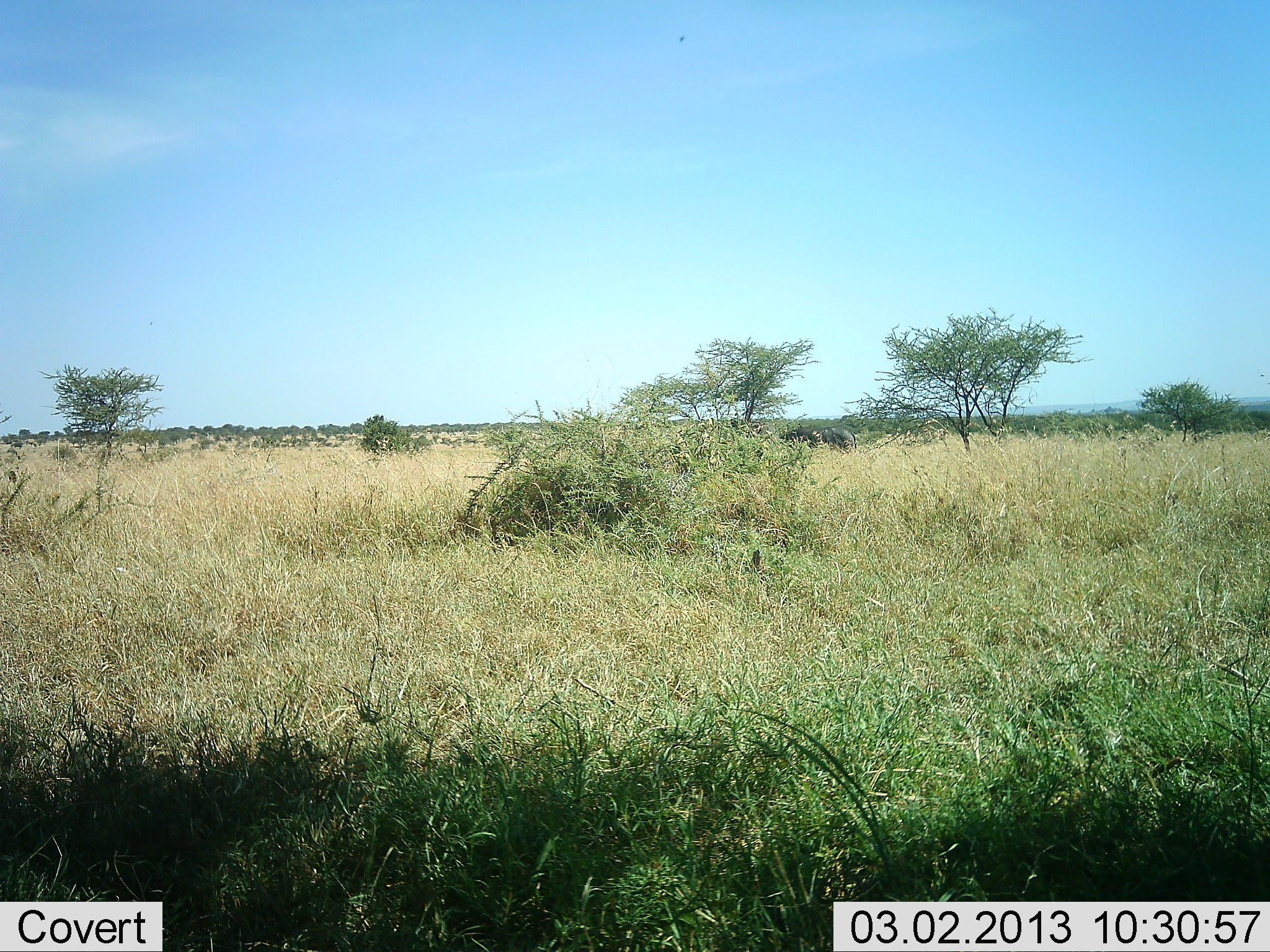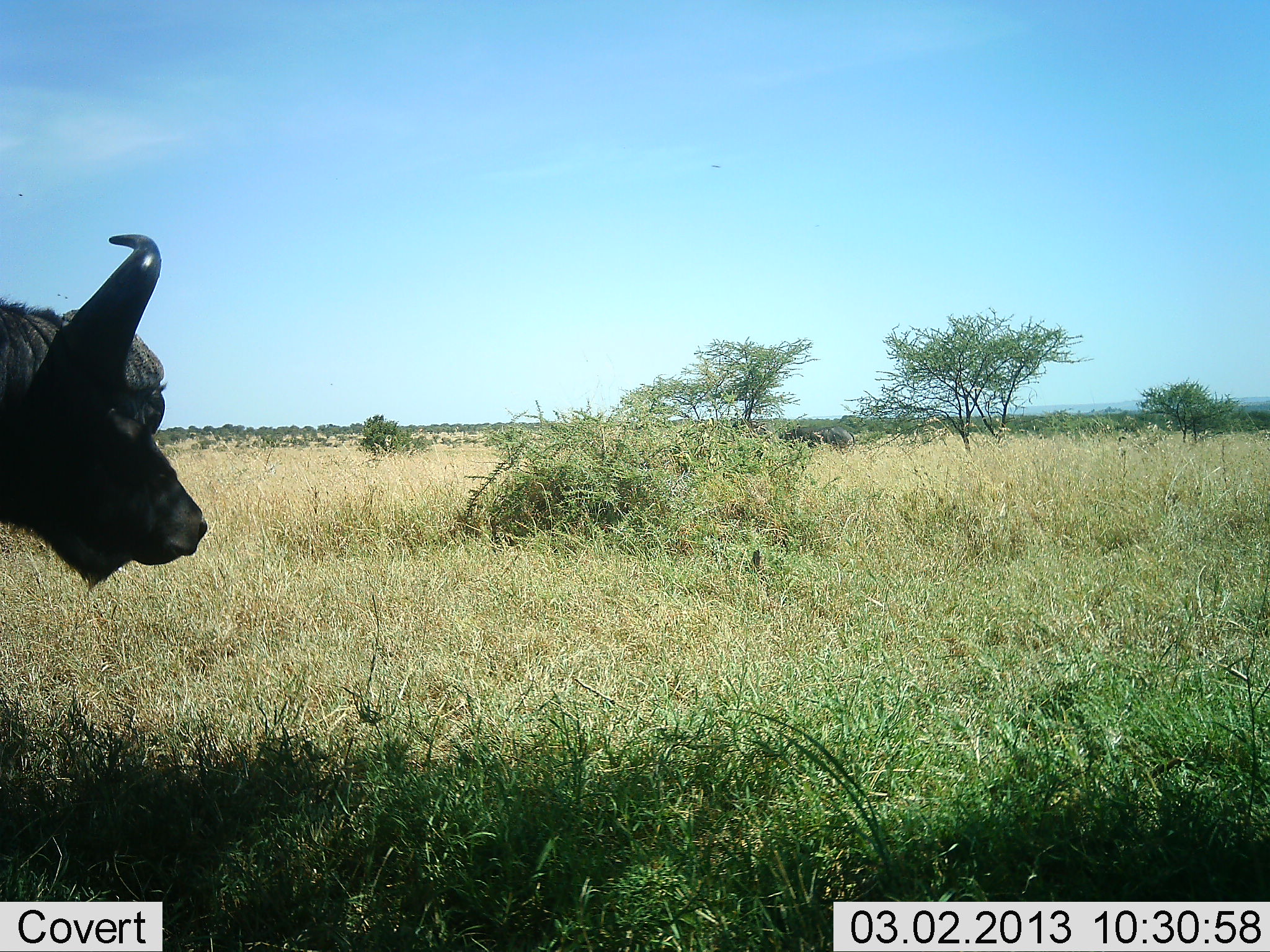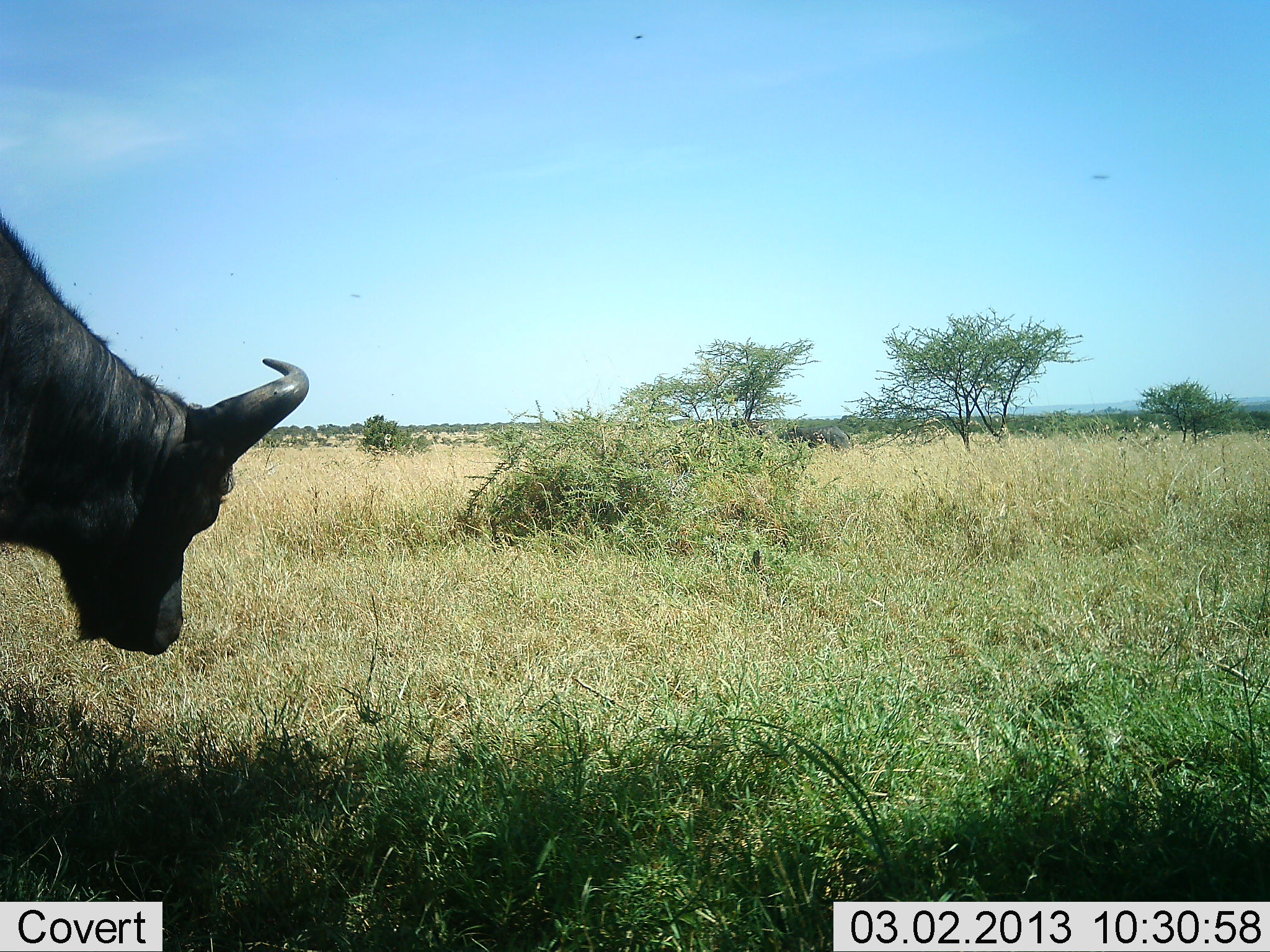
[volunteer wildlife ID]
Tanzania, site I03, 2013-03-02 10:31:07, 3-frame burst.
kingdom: Animalia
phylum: Chordata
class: Mammalia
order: Artiodactyla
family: Bovidae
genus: Syncerus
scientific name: Syncerus caffer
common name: cape buffalo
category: buffalo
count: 1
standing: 33%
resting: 0%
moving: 83%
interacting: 0%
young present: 0%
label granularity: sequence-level